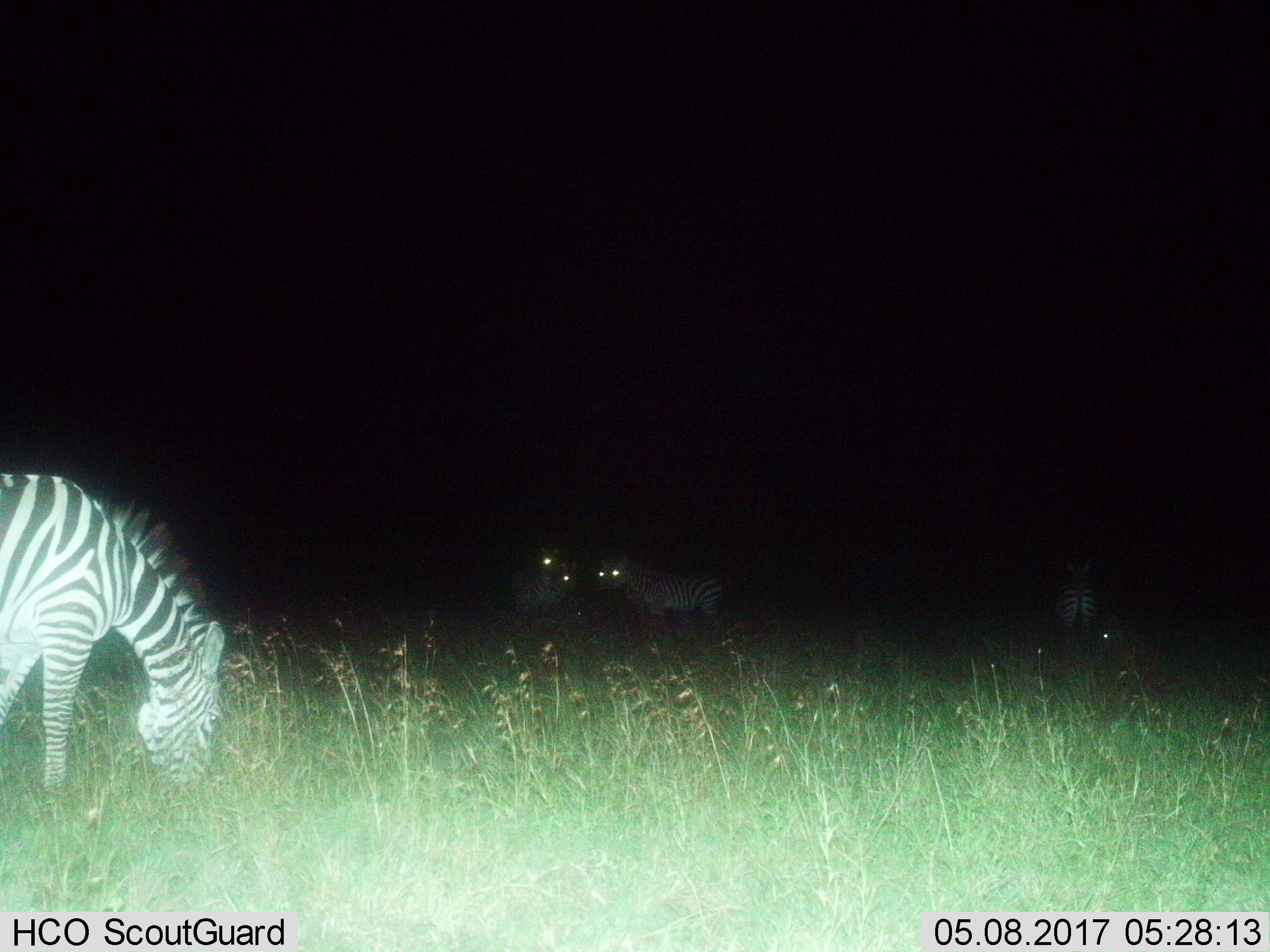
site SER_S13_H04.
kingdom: Animalia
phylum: Chordata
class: Mammalia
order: Perissodactyla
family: Equidae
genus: Equus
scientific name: Equus quagga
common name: plains zebra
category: zebraplains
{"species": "zebraplains (plains zebra) (Equus quagga)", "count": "5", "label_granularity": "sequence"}